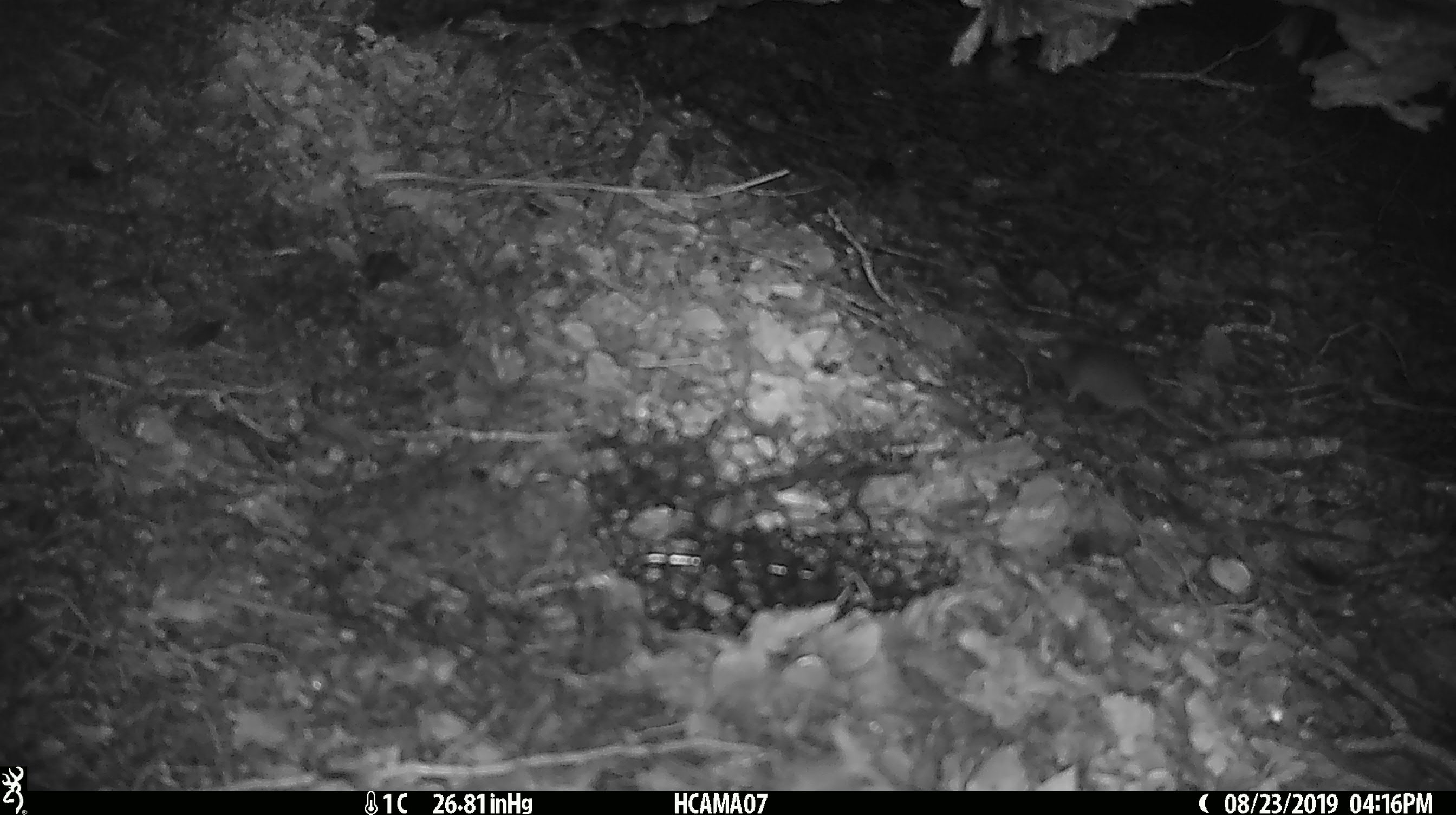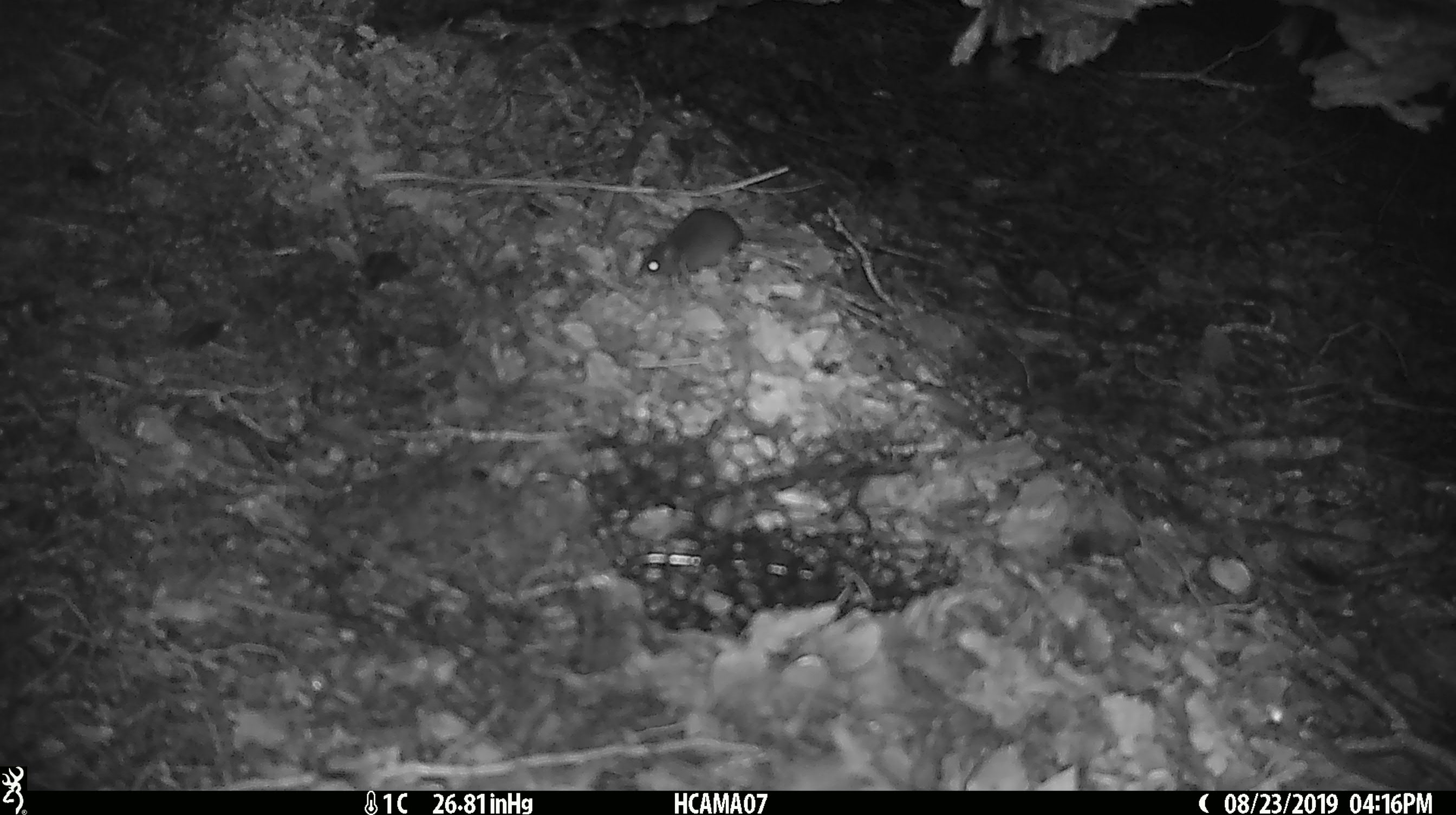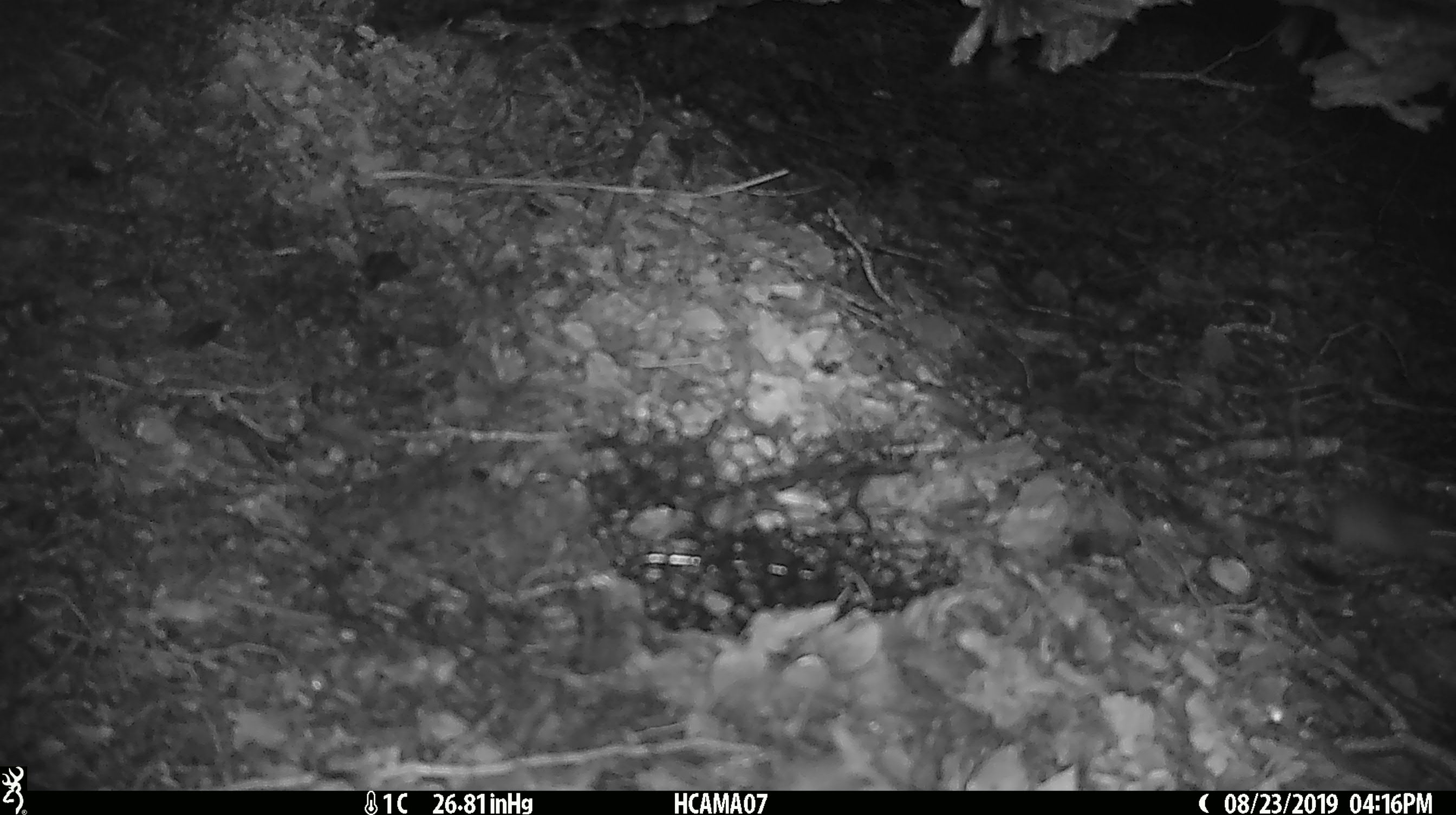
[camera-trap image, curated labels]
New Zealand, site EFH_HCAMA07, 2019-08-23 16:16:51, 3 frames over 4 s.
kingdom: Animalia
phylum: Chordata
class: Mammalia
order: Rodentia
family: Muridae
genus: Mus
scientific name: Mus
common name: mouse